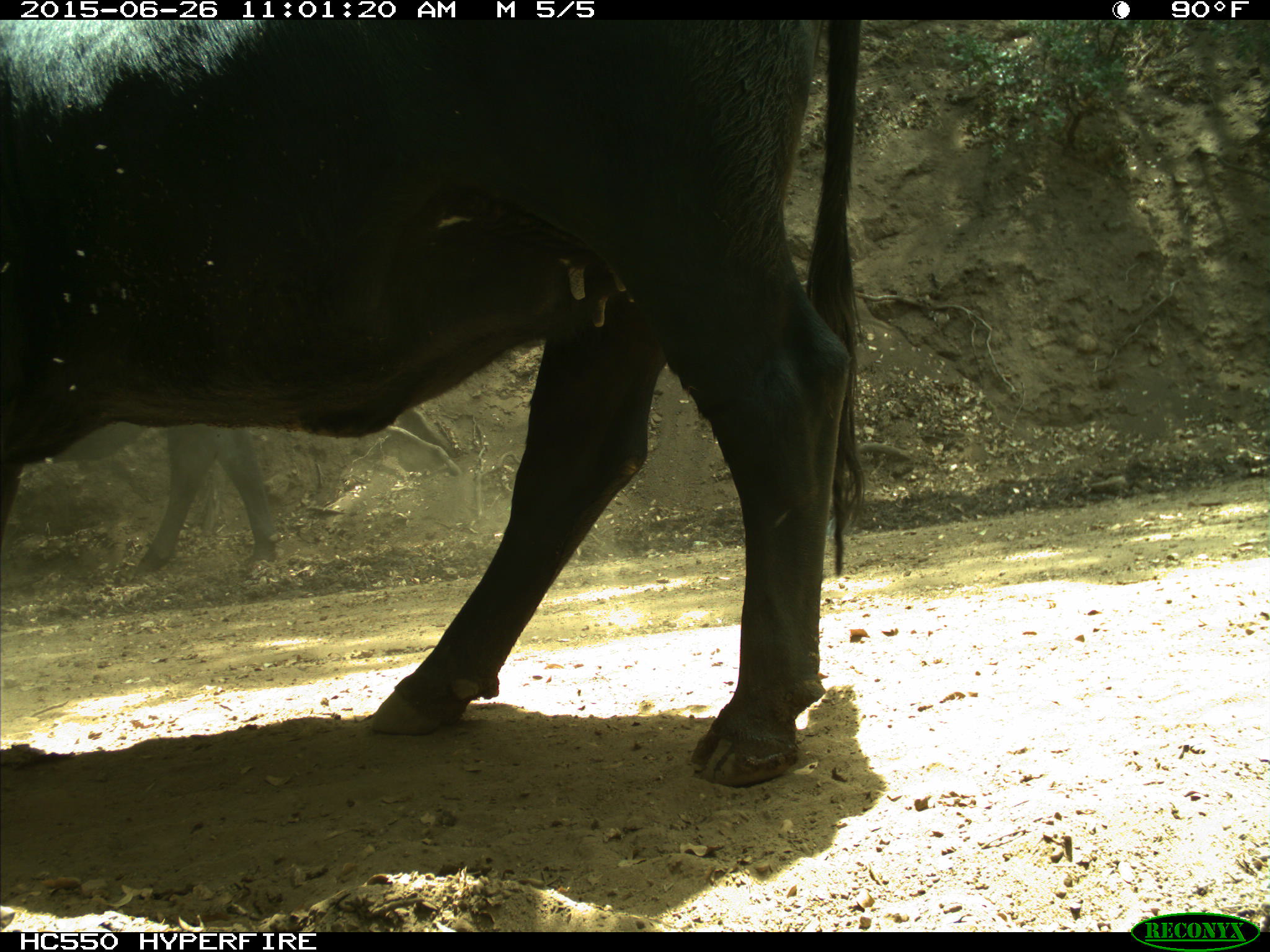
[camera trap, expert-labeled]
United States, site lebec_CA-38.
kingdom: Animalia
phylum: Chordata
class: Mammalia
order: Artiodactyla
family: Bovidae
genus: Bos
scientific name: Bos taurus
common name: domestic cow